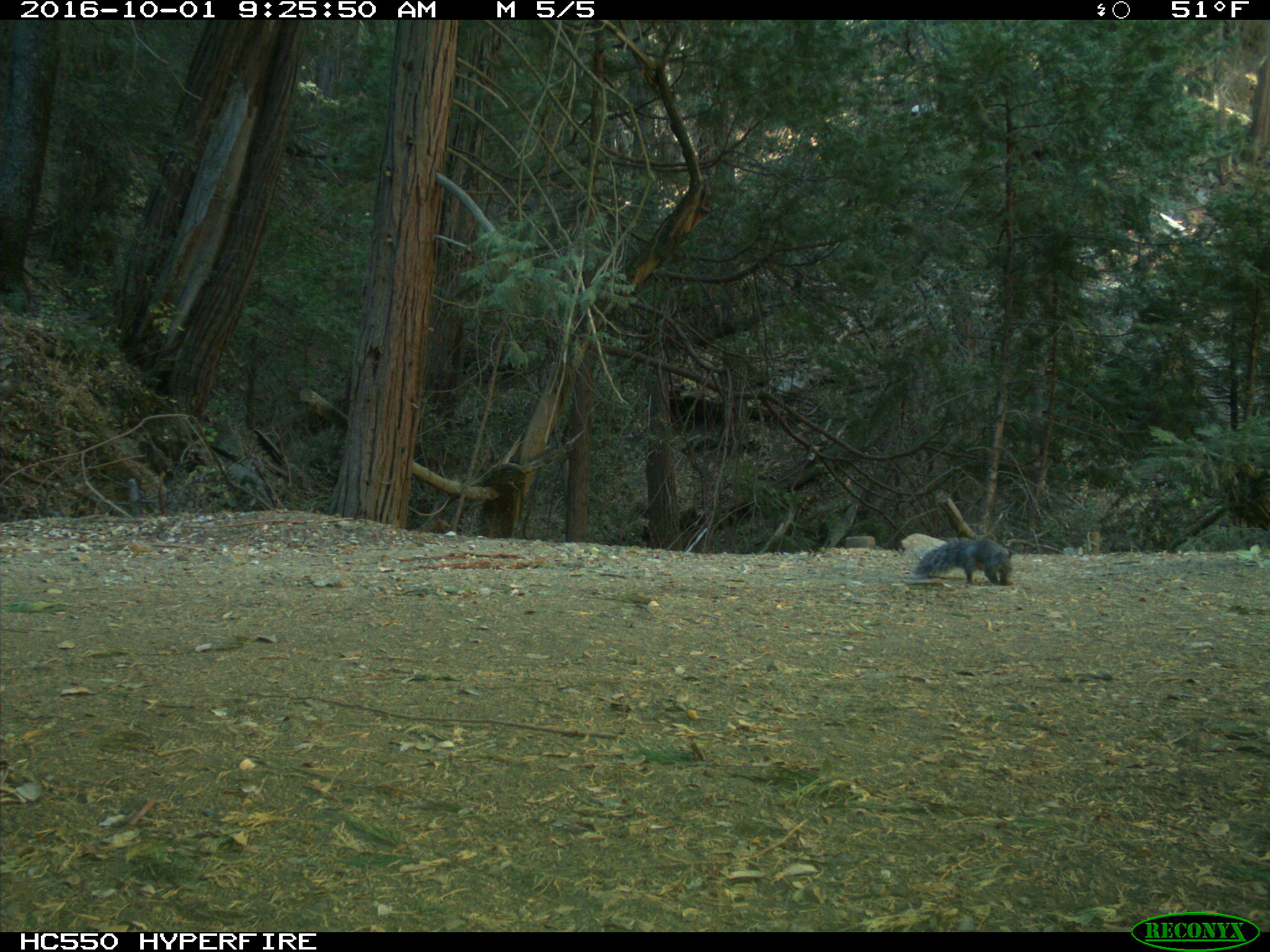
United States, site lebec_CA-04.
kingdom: Animalia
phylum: Chordata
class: Mammalia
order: Rodentia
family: Sciuridae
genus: Sciurus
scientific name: Sciurus carolinensis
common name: eastern gray squirrel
Sciurus carolinensis (eastern gray squirrel).